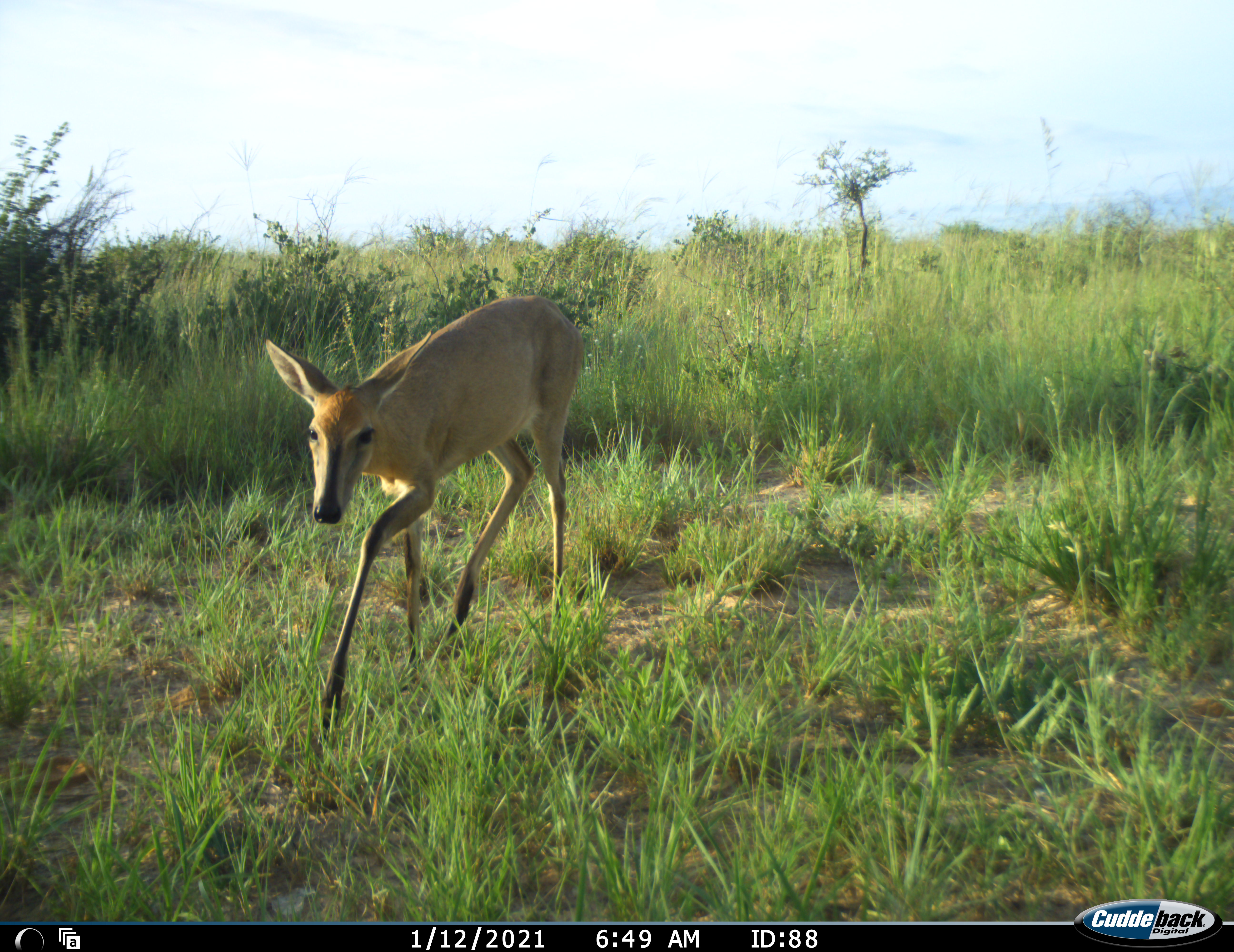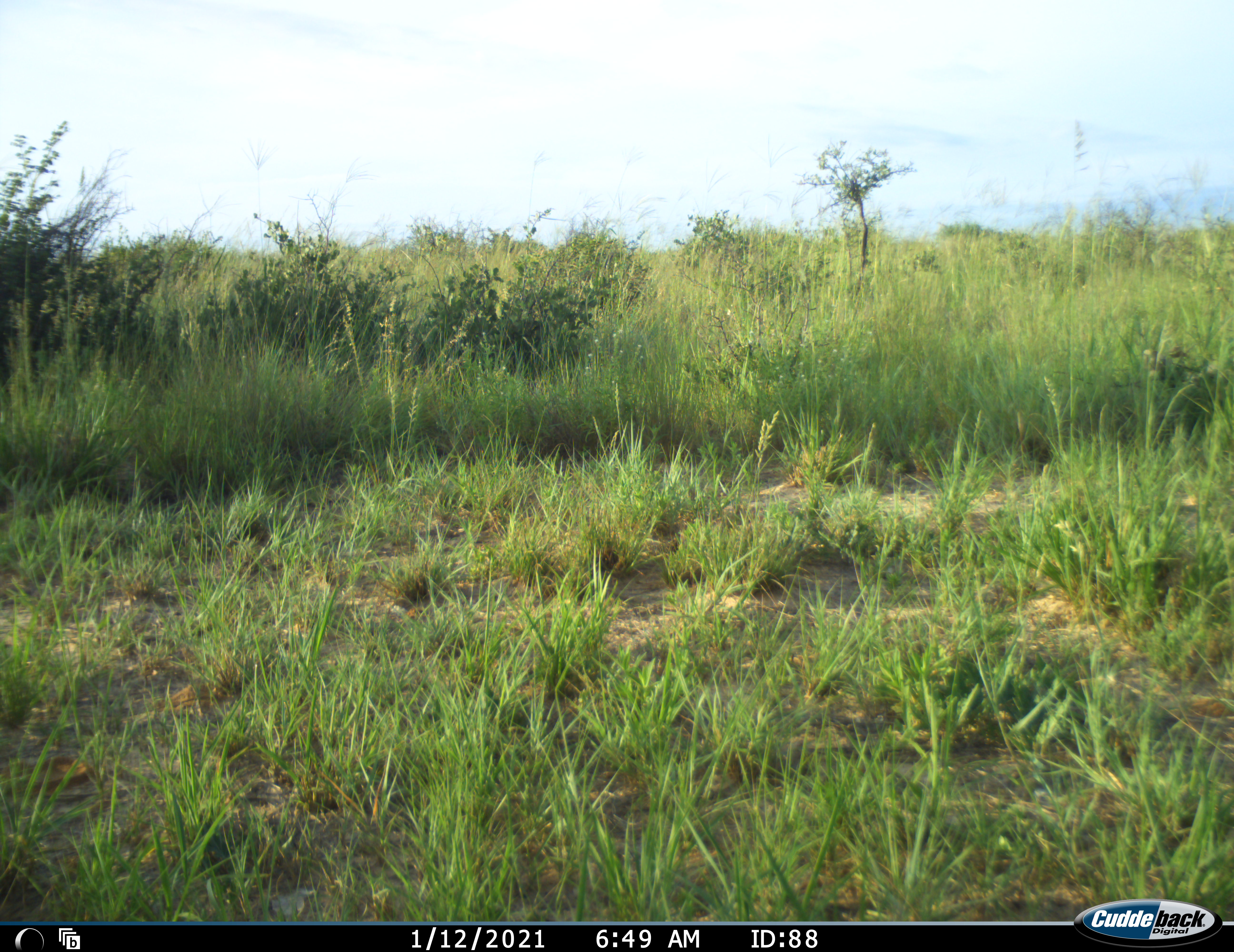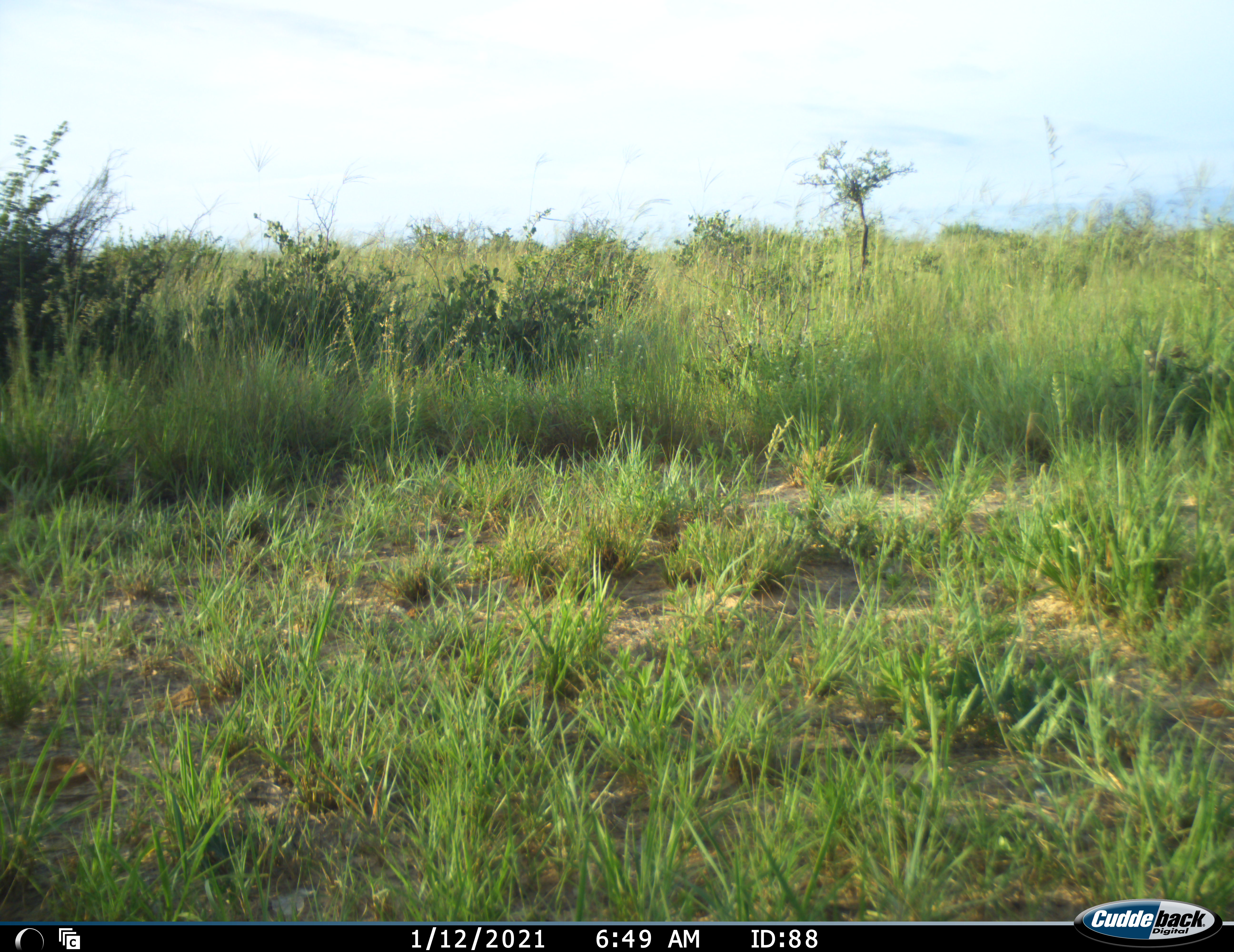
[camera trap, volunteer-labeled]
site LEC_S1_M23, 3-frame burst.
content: unidentified animal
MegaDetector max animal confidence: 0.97